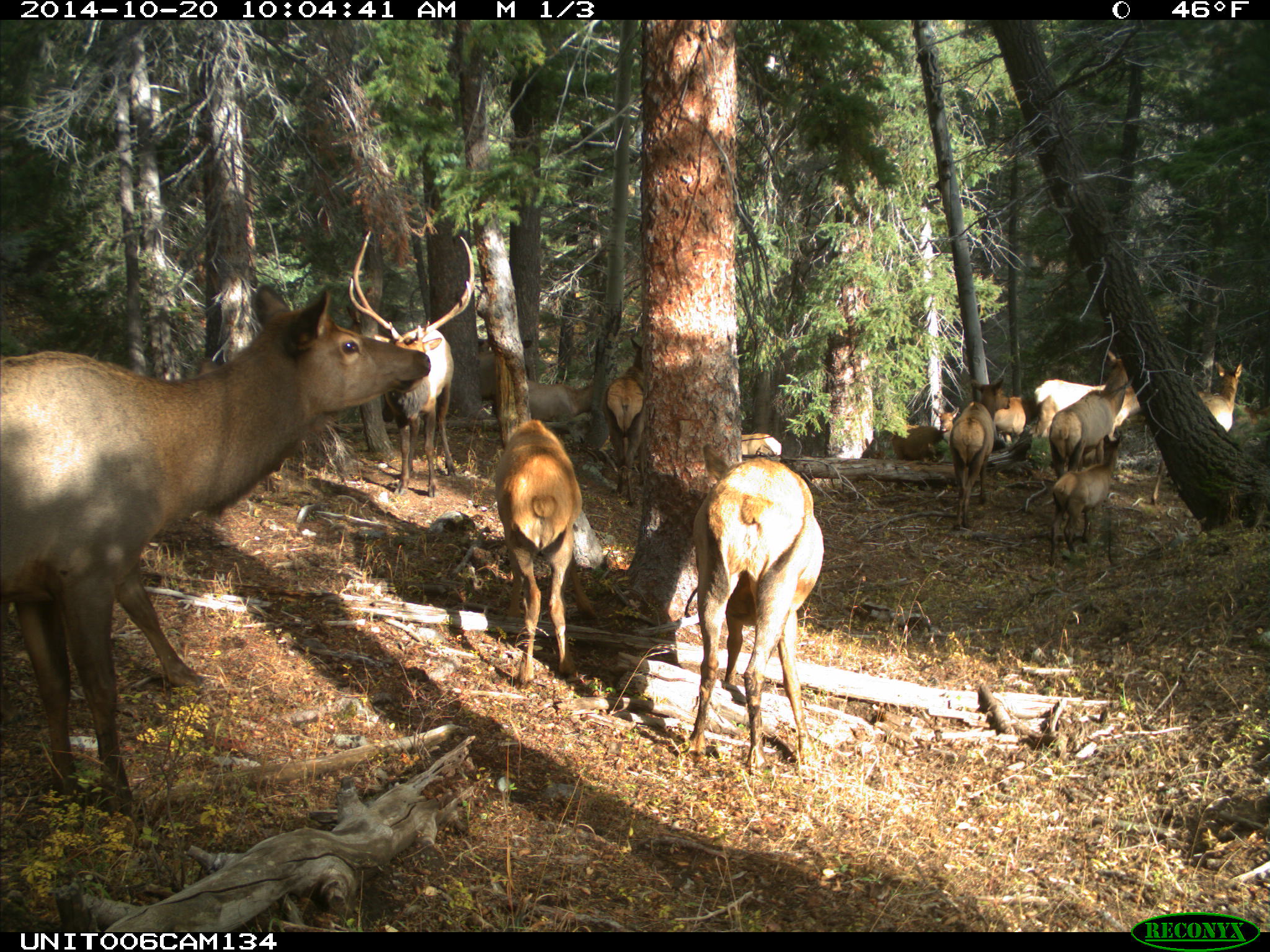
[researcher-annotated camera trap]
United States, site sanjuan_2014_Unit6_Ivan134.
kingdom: Animalia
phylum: Chordata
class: Mammalia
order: Artiodactyla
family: Cervidae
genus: Cervus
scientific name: Cervus elaphus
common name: red deer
Cervus elaphus (red deer).